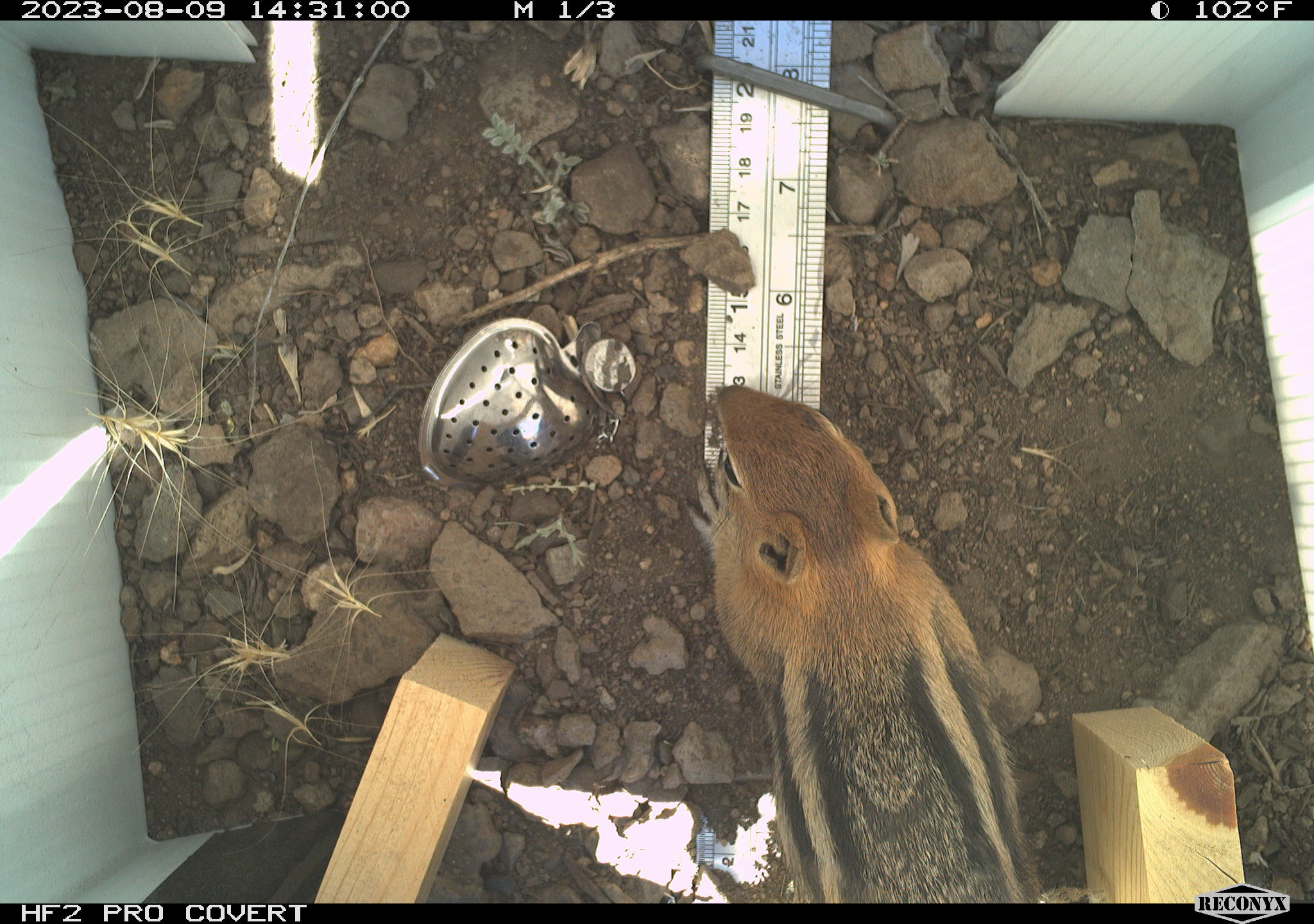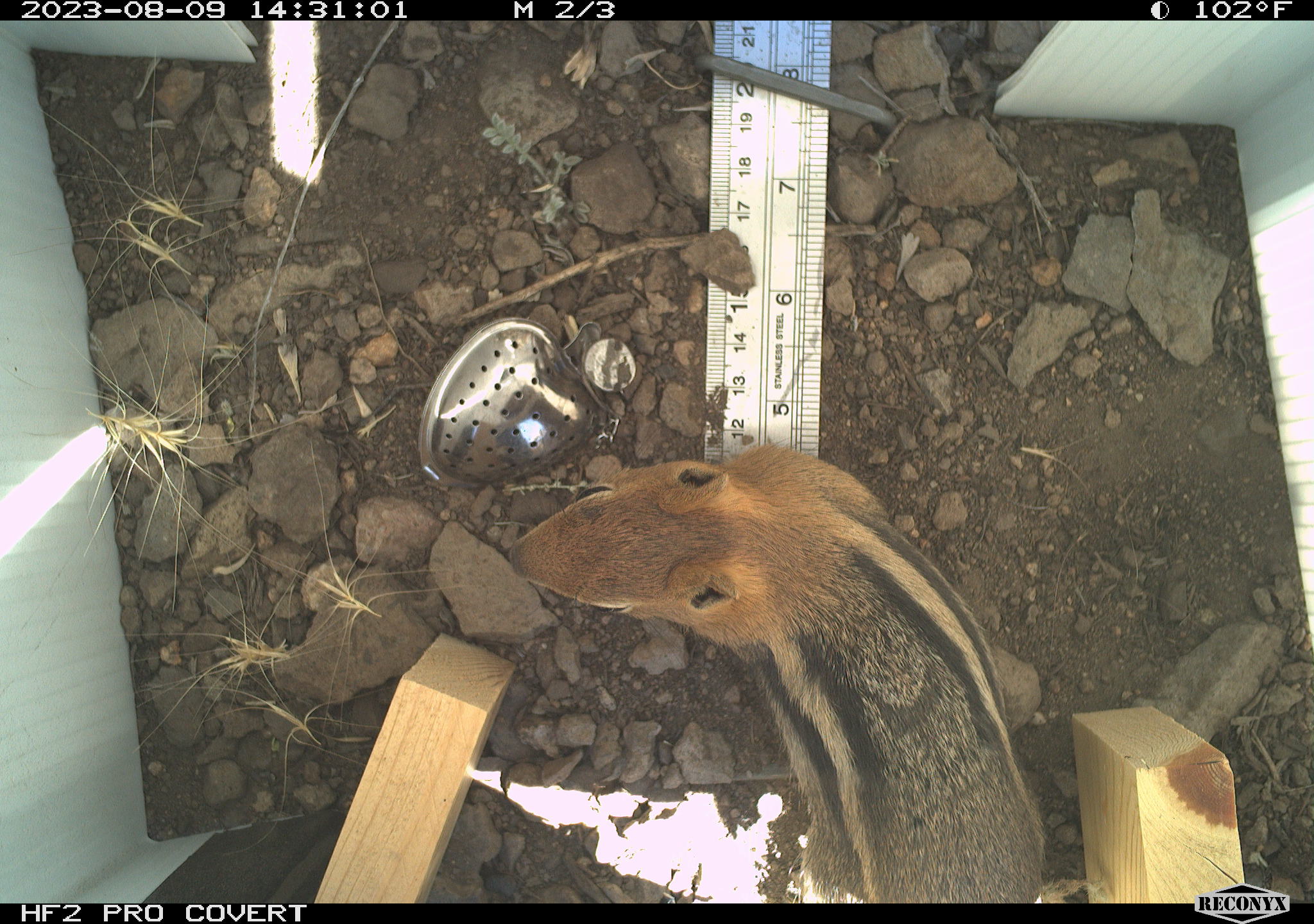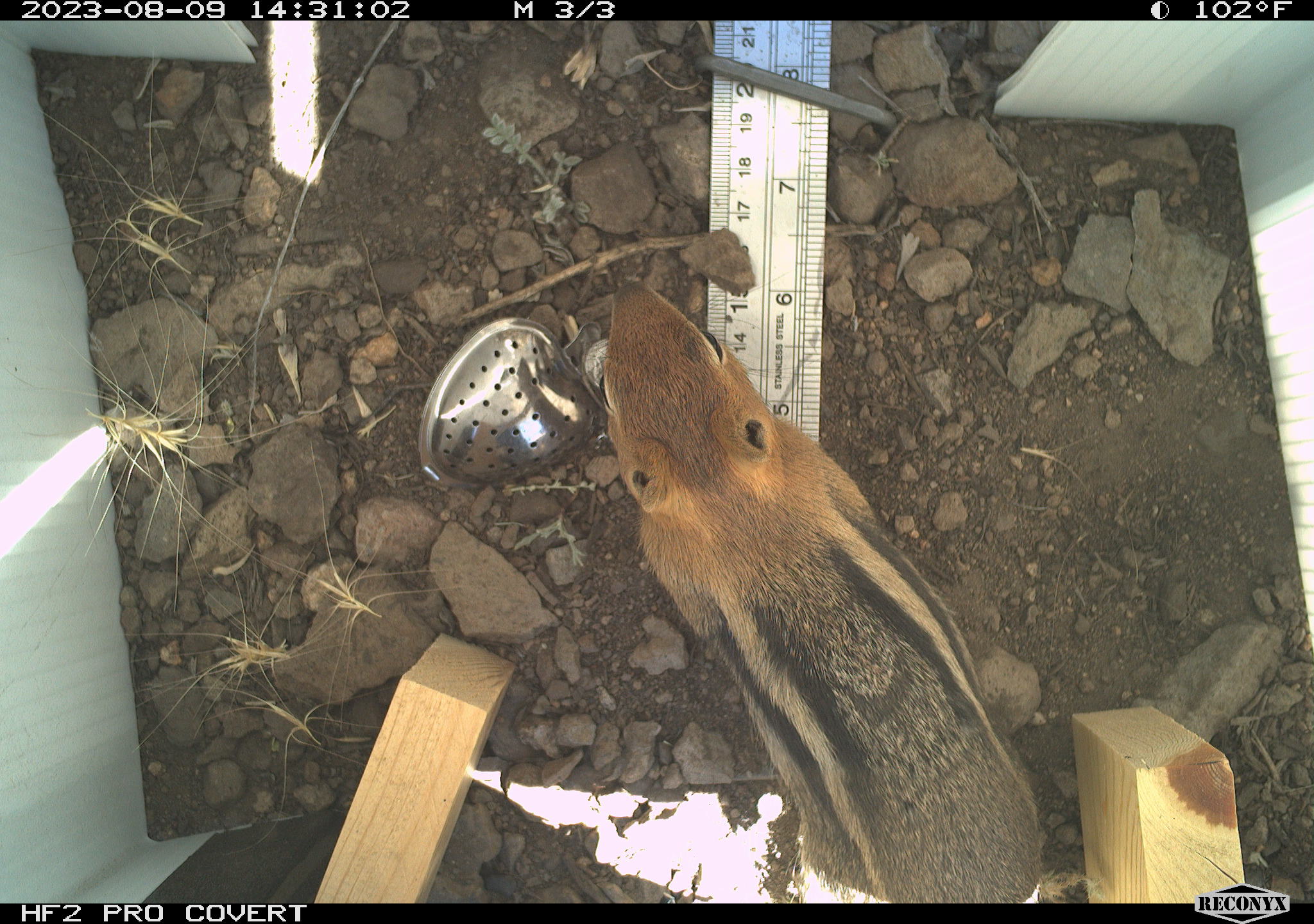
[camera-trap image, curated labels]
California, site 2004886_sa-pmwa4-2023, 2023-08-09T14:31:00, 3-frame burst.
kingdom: Animalia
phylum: Chordata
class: Mammalia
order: Rodentia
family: Sciuridae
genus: Callospermophilus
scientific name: Callospermophilus lateralis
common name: golden mantled ground squirrel